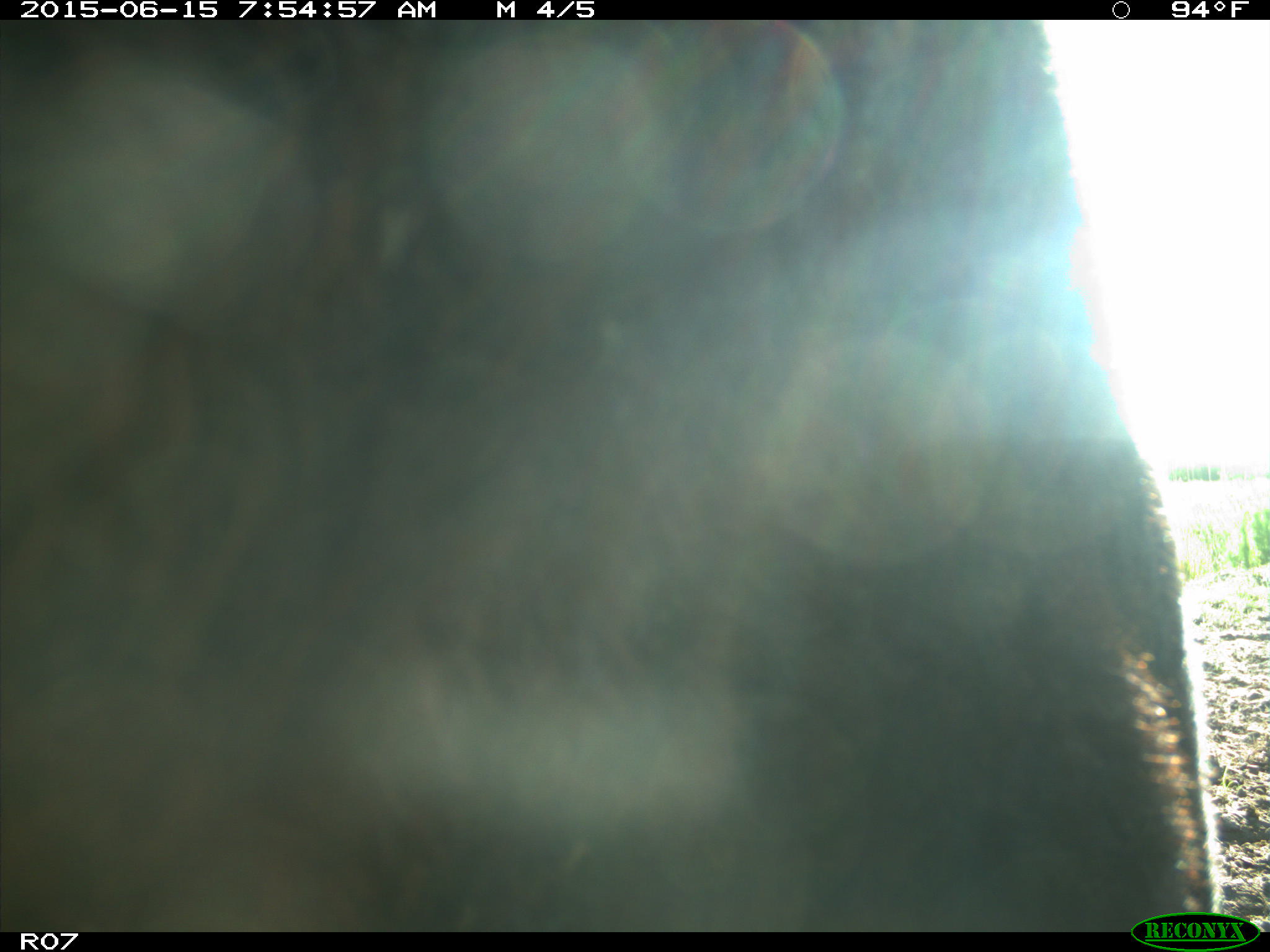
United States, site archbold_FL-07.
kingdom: Animalia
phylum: Chordata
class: Mammalia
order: Artiodactyla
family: Bovidae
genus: Bos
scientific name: Bos taurus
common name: domestic cow